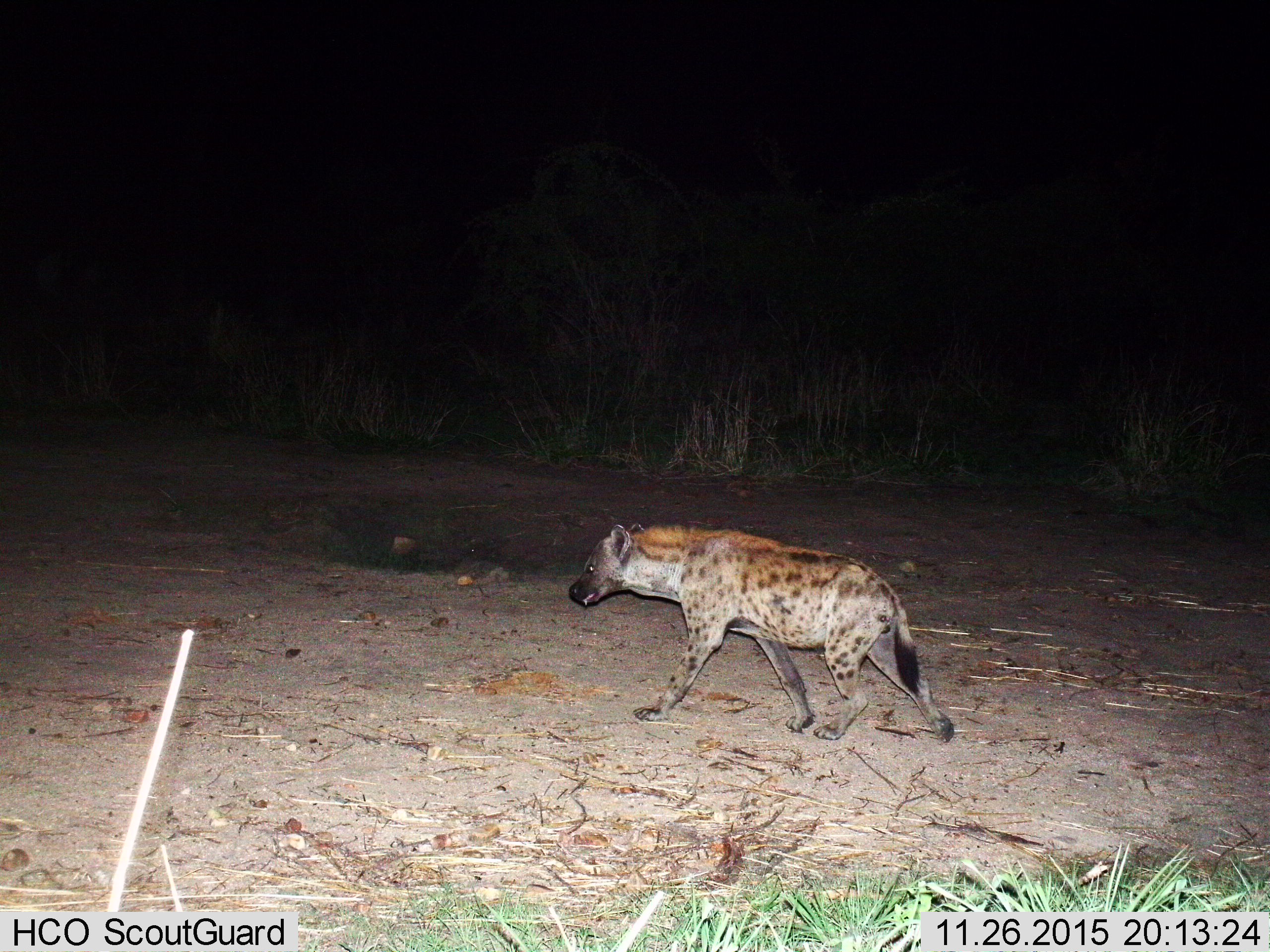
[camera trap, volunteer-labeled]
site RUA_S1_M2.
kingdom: Animalia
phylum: Chordata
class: Mammalia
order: Carnivora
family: Hyaenidae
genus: Crocuta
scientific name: Crocuta crocuta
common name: spotted hyena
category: hyenaspotted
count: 1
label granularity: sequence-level